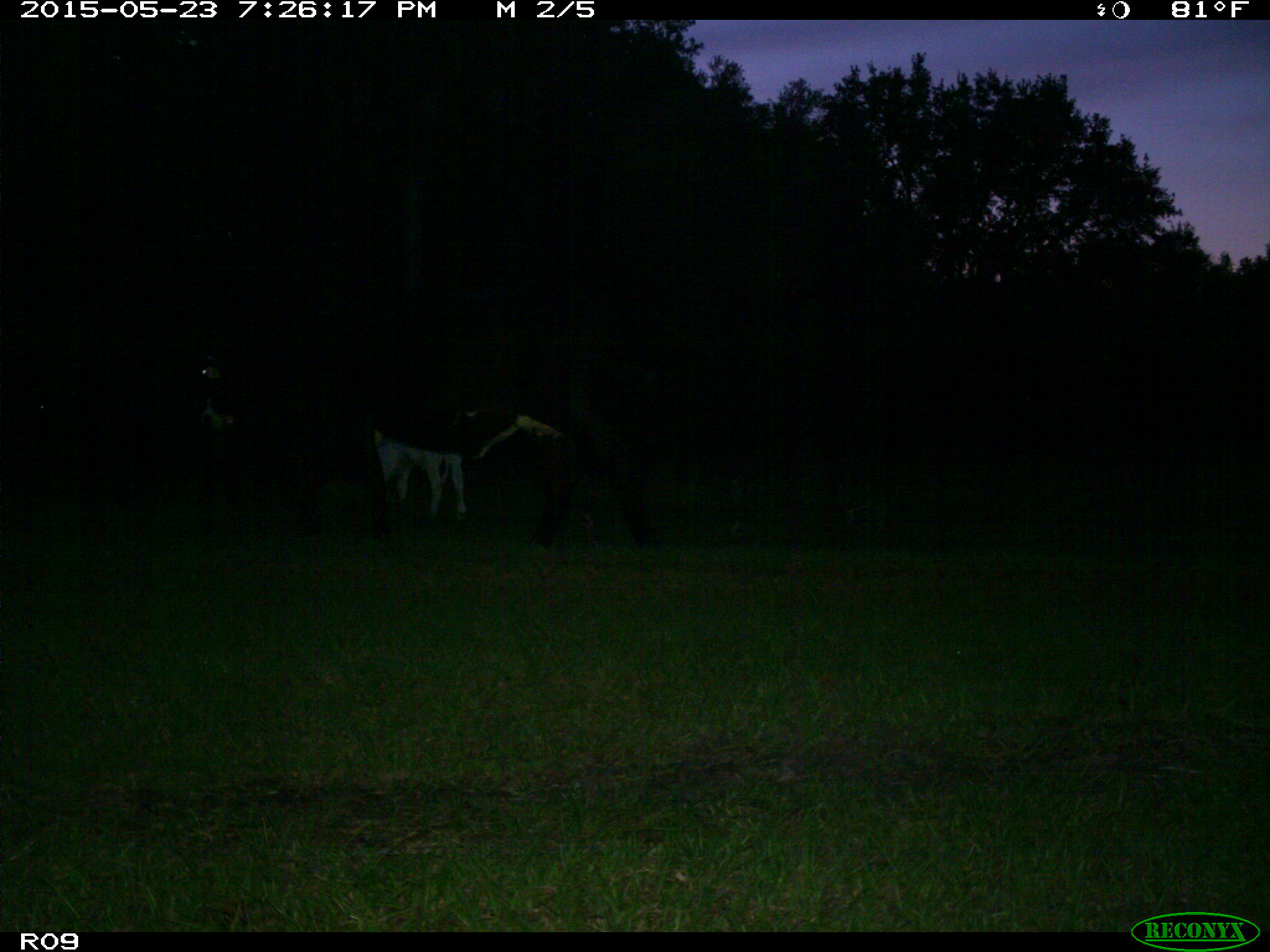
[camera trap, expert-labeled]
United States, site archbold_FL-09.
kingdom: Animalia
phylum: Chordata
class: Mammalia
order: Artiodactyla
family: Bovidae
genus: Bos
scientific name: Bos taurus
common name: domestic cow